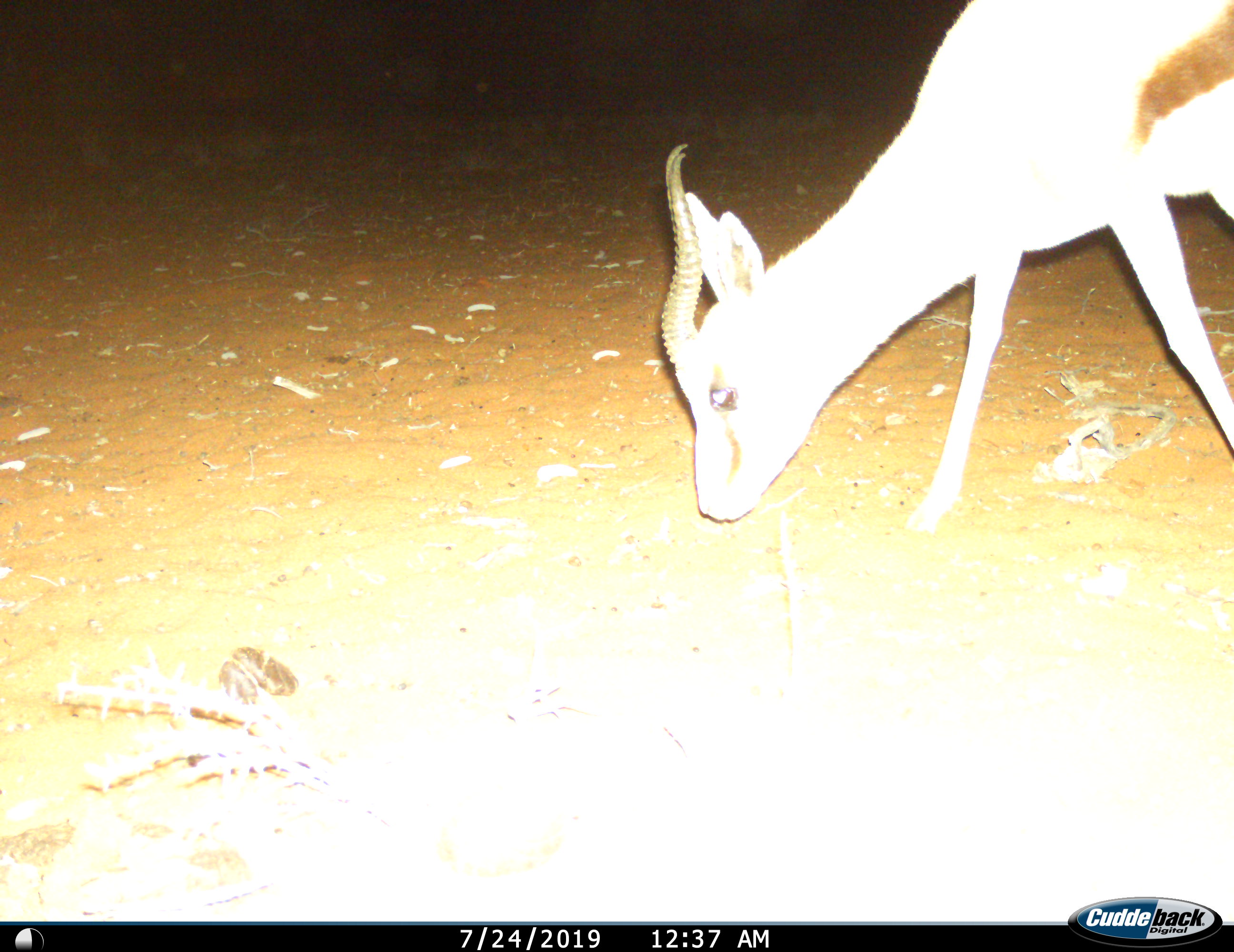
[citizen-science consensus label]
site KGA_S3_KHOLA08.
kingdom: Animalia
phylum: Chordata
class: Mammalia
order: Artiodactyla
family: Bovidae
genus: Antidorcas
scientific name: Antidorcas marsupialis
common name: springbok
Springbok (Antidorcas marsupialis), count 1. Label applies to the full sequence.